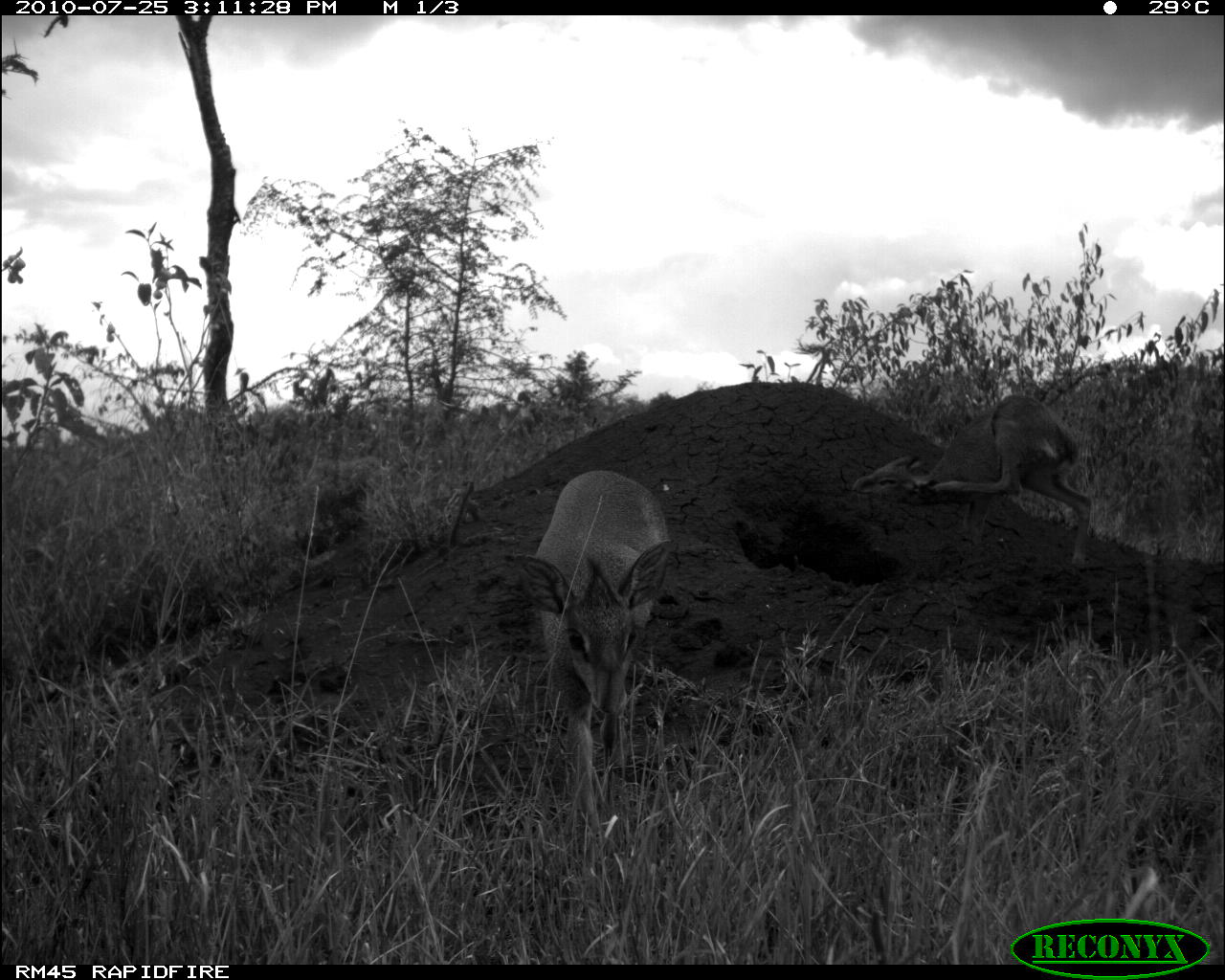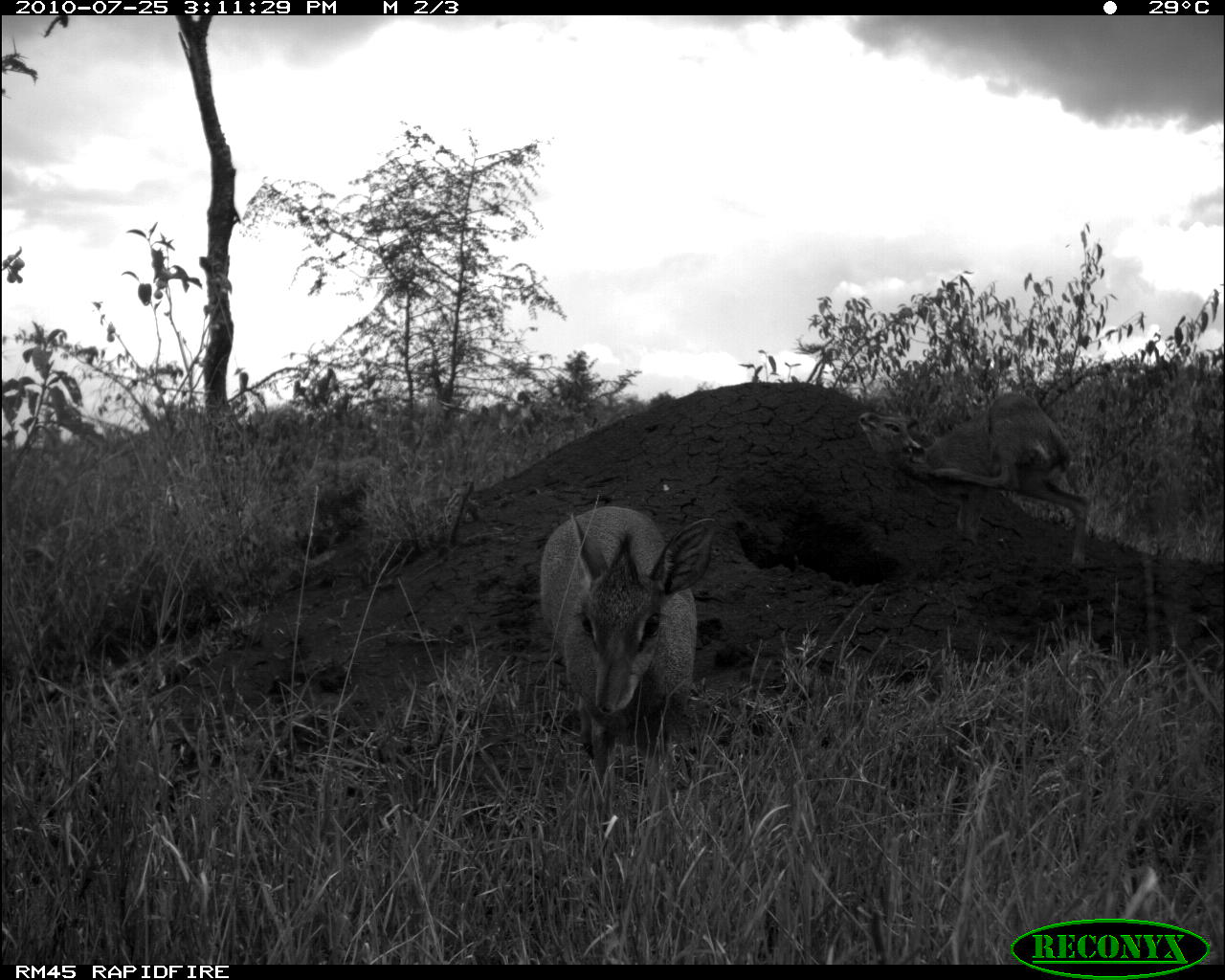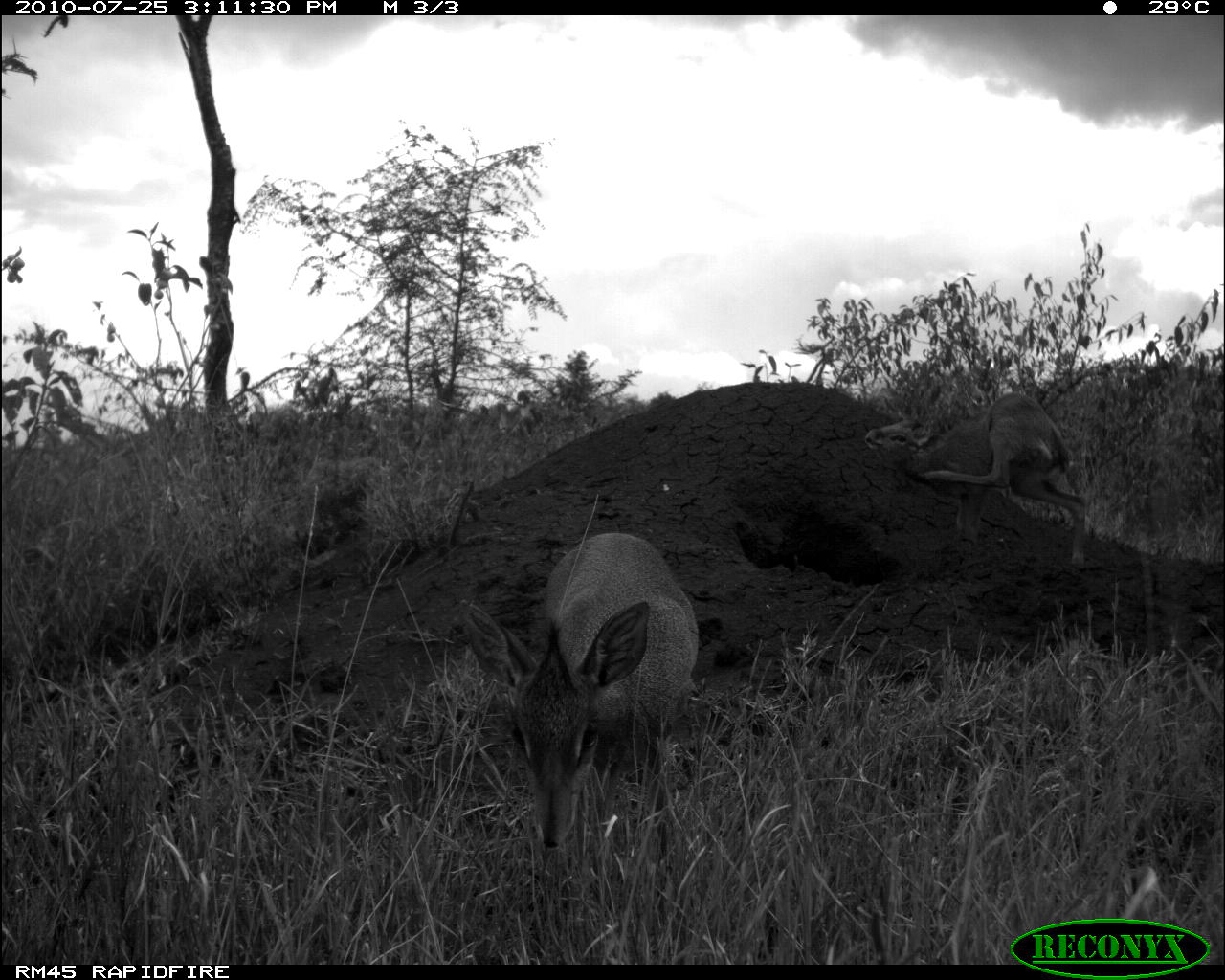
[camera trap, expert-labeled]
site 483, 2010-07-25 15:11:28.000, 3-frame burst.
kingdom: Animalia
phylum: Chordata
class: Mammalia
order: Artiodactyla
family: Bovidae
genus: Madoqua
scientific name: Madoqua guentheri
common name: günther's dik-dik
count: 2